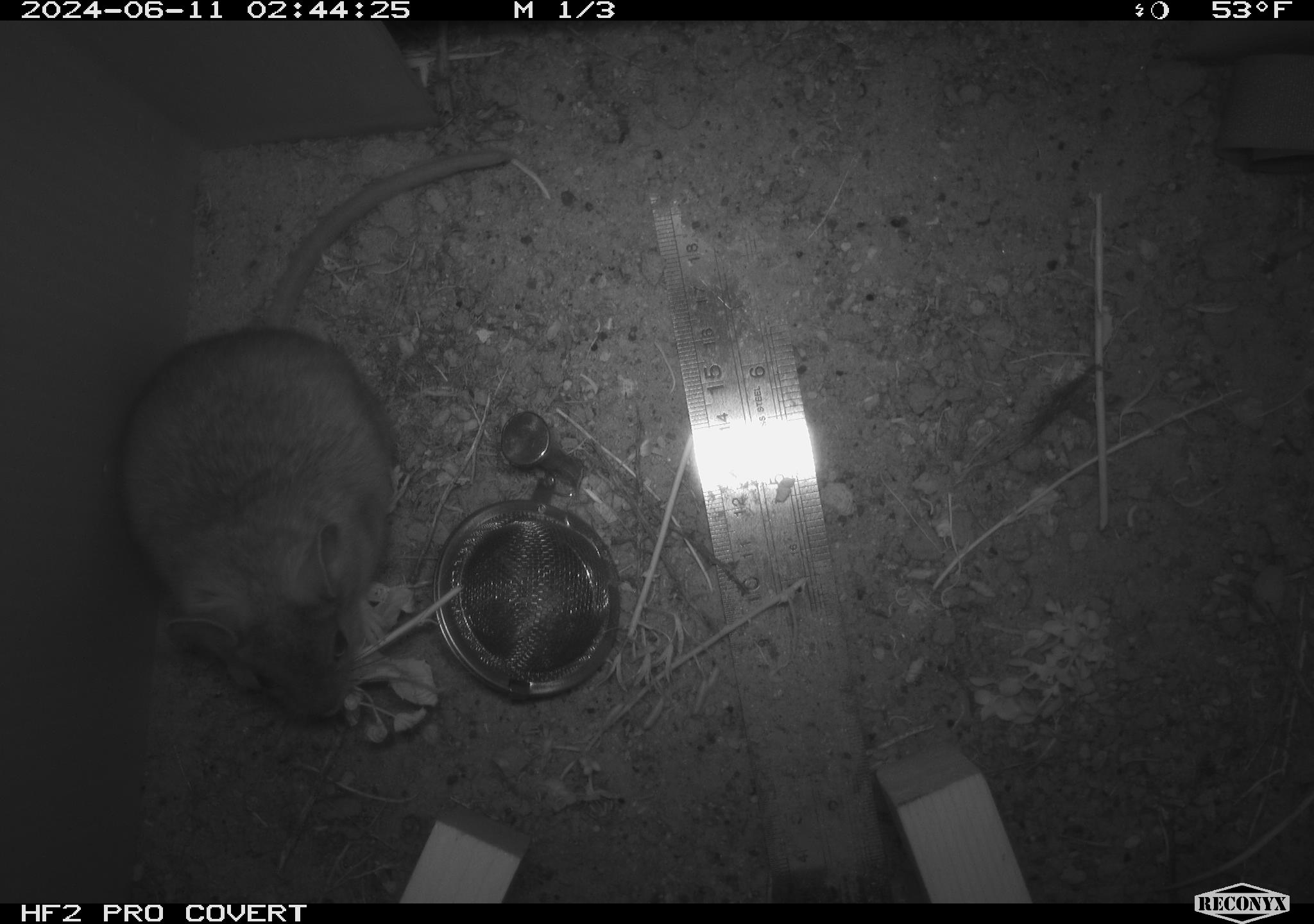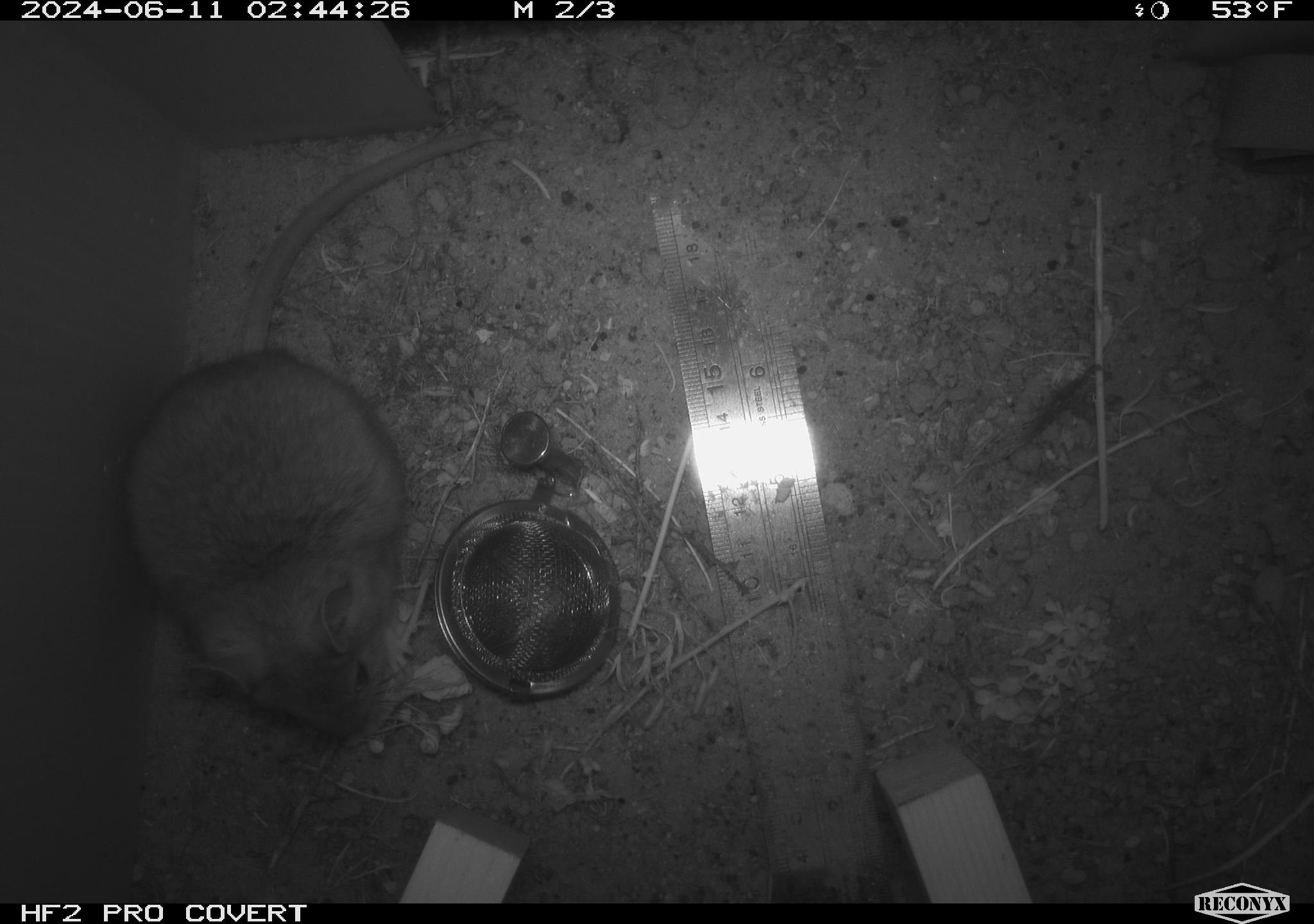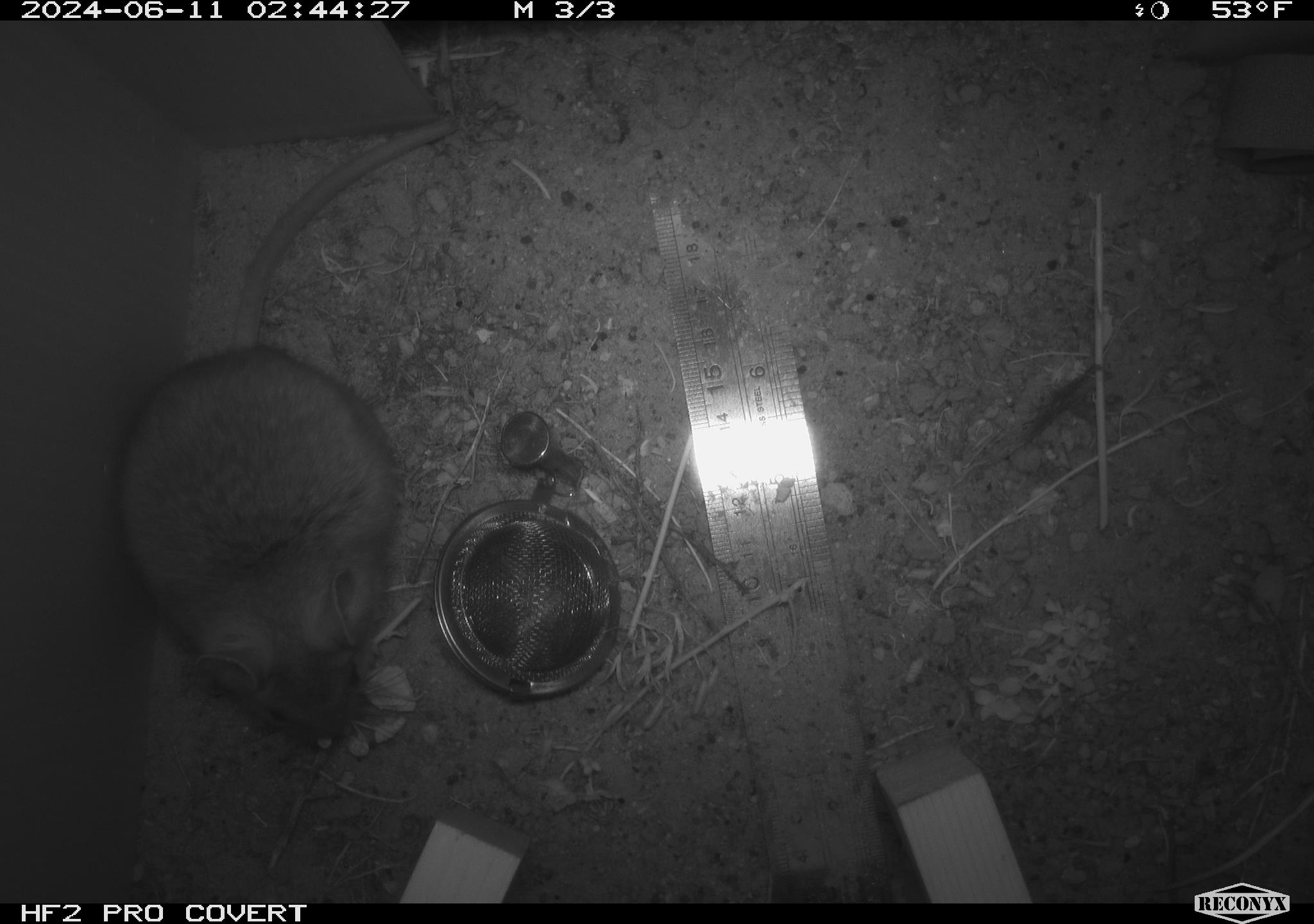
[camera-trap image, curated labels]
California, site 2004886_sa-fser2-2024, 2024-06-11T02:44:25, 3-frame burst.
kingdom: Animalia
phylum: Chordata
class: Mammalia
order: Rodentia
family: Cricetidae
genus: Neotoma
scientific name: Neotoma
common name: pack rat or woodrat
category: neotoma species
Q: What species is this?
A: Neotoma species (pack rat or woodrat) (Neotoma).